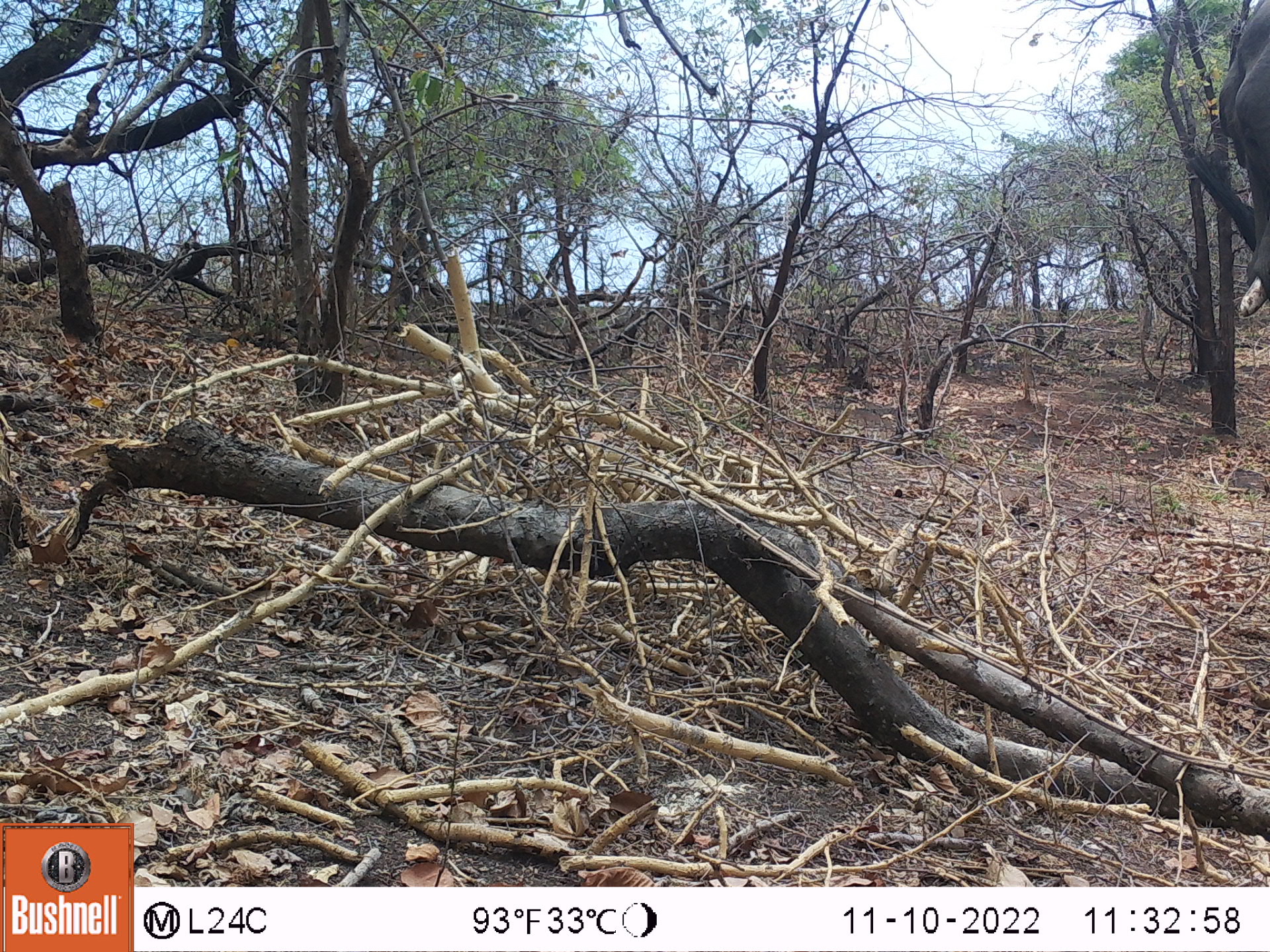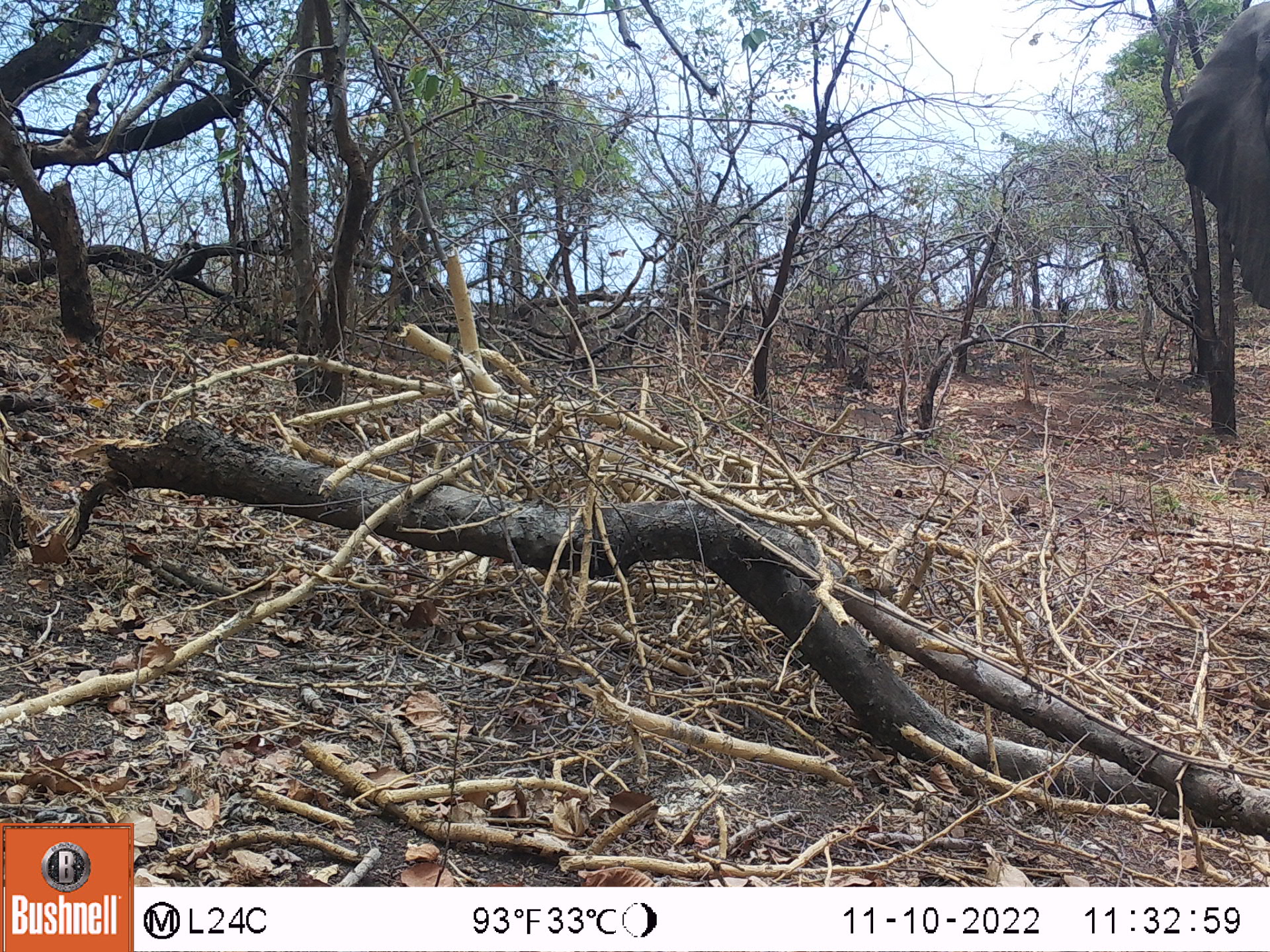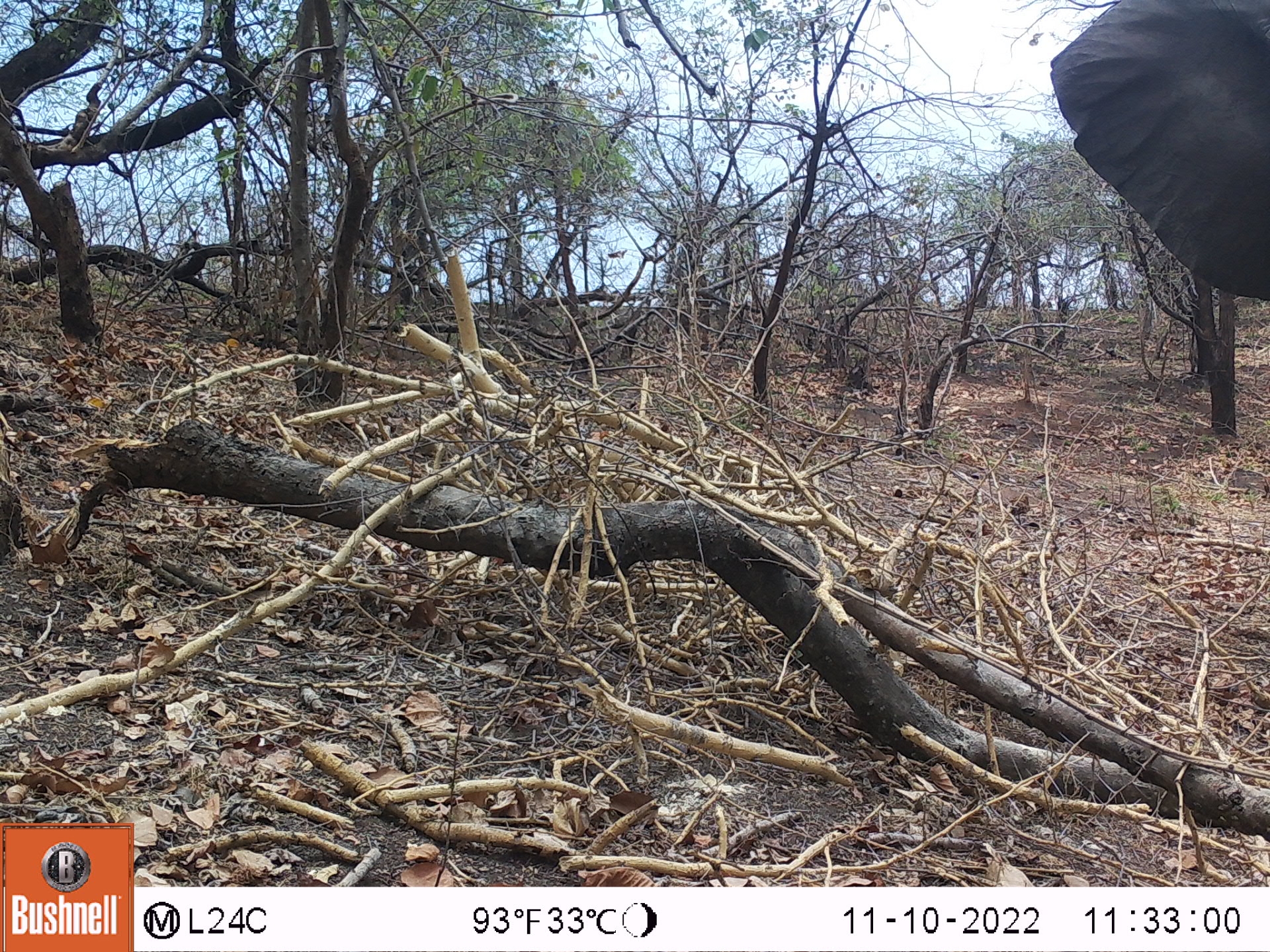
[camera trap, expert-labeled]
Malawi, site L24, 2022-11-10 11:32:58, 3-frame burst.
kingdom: Animalia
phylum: Chordata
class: Mammalia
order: Proboscidea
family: Elephantidae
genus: Loxodonta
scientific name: Loxodonta africana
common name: african savanna elephant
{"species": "african savanna elephant (Loxodonta africana)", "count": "1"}